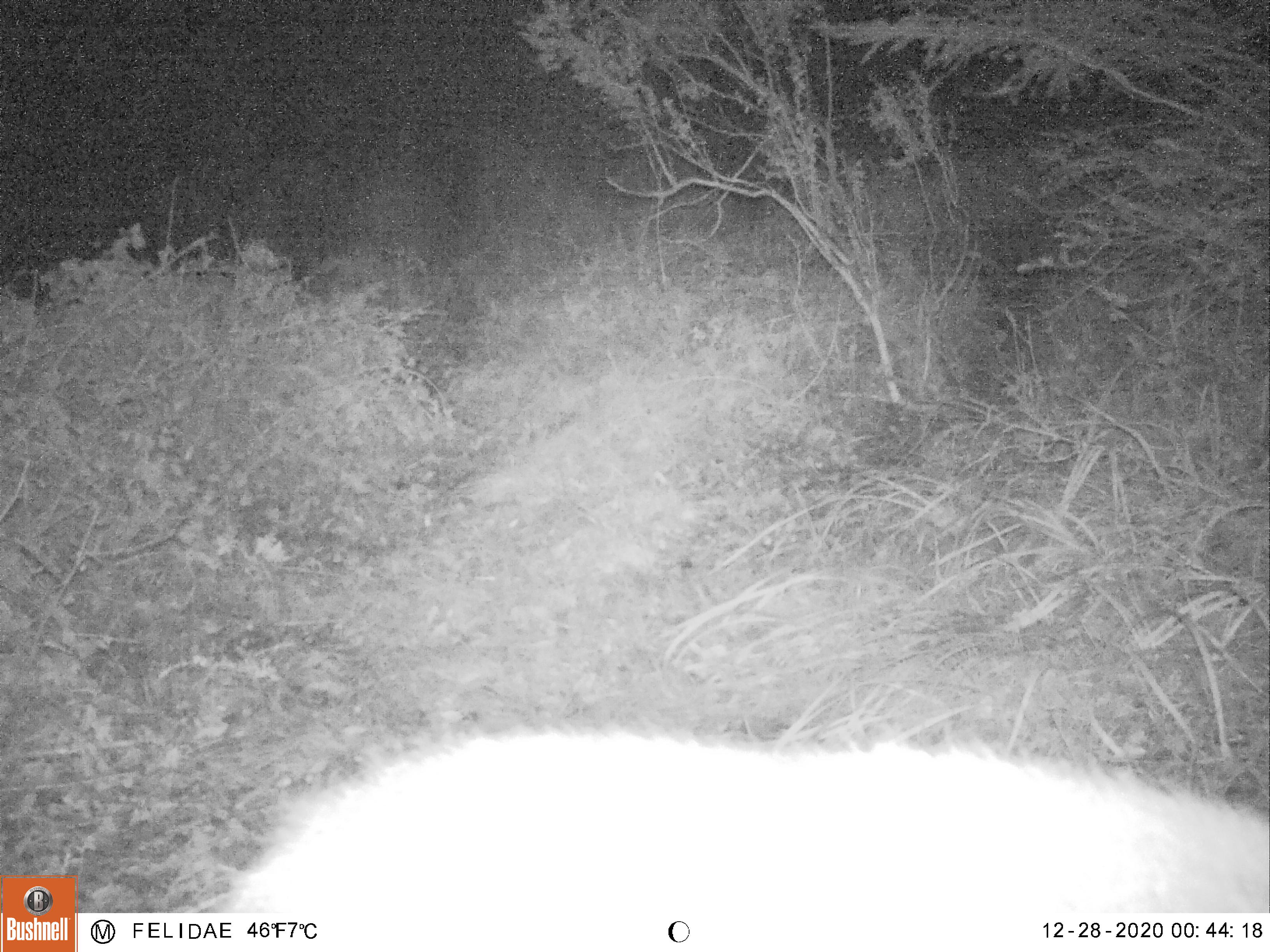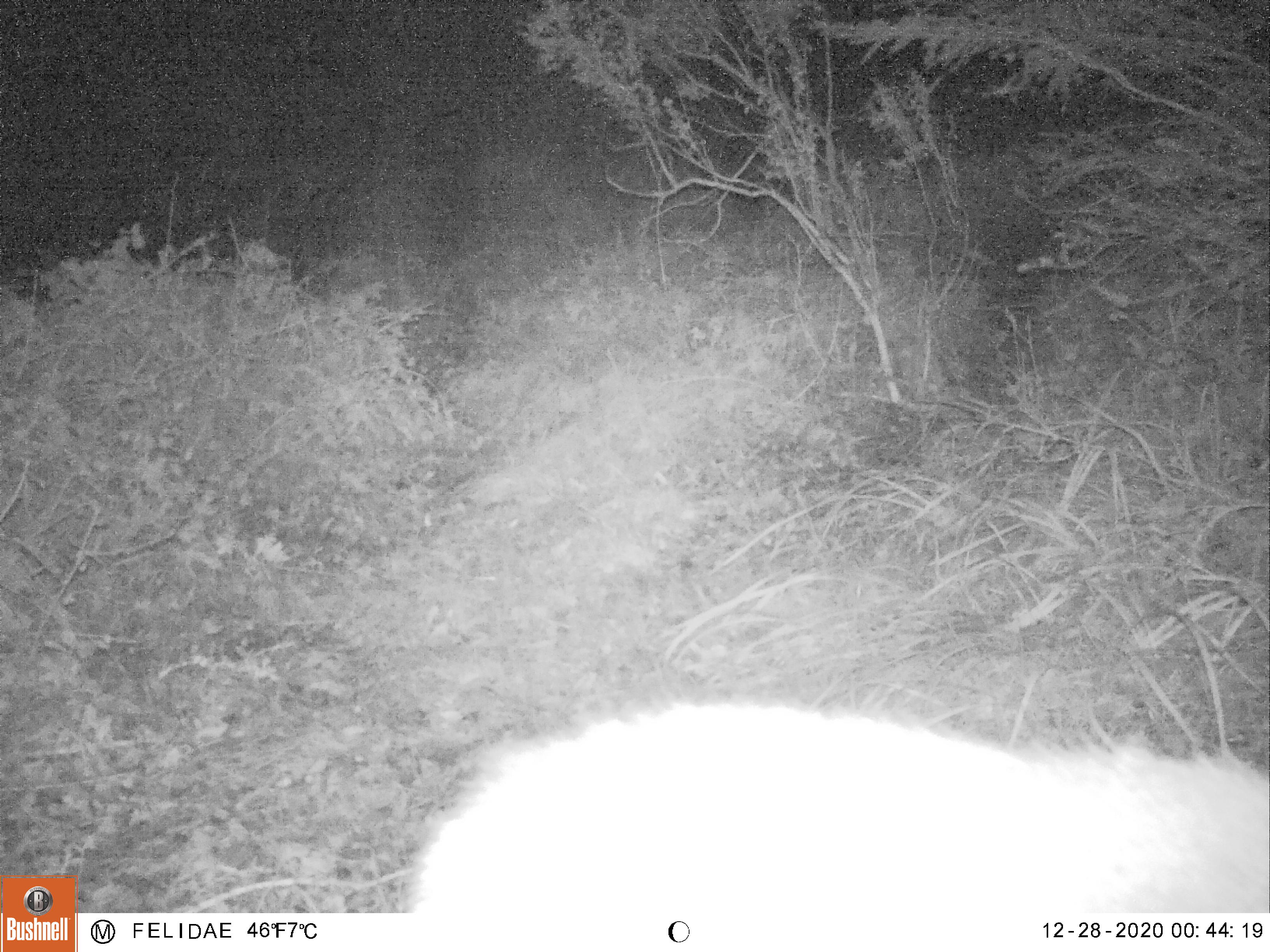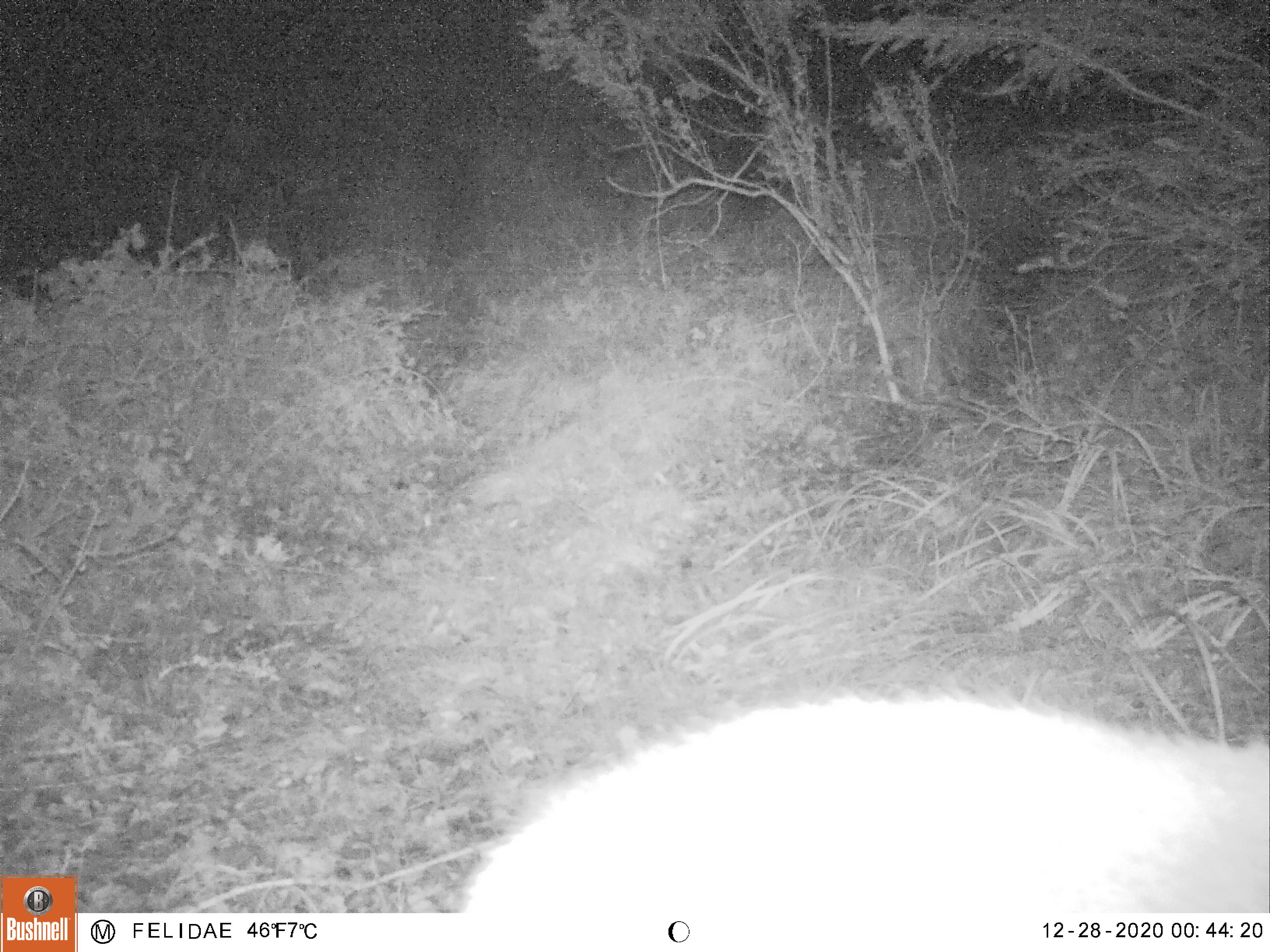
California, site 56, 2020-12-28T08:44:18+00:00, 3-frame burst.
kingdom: Animalia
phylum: Chordata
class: Mammalia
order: Artiodactyla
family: Cervidae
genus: Odocoileus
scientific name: Odocoileus hemionus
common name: mule deer